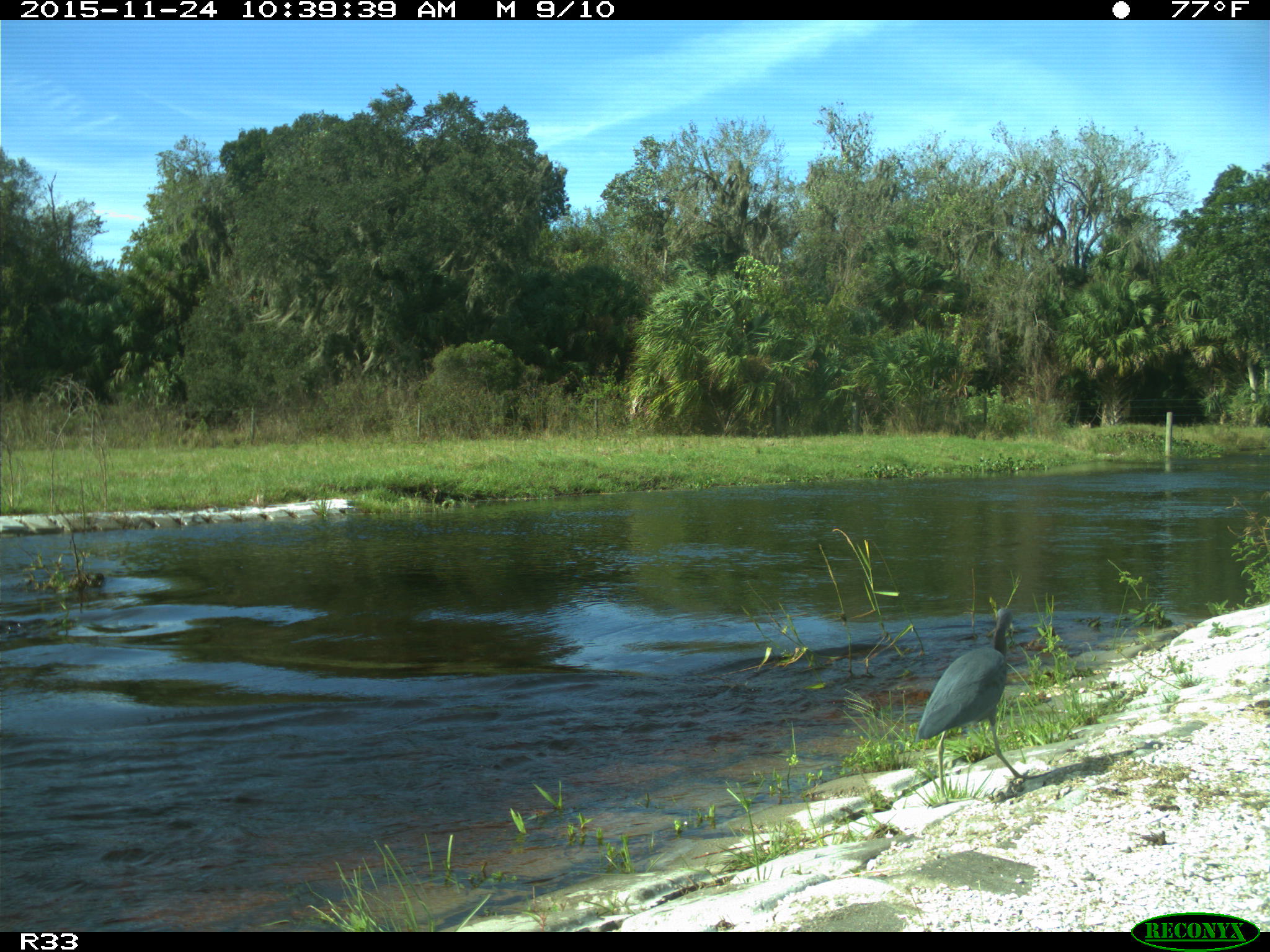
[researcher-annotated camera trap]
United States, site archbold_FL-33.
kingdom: Animalia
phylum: Chordata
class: Aves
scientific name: Aves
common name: birds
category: unidentified bird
Unidentified bird (birds) (Aves).